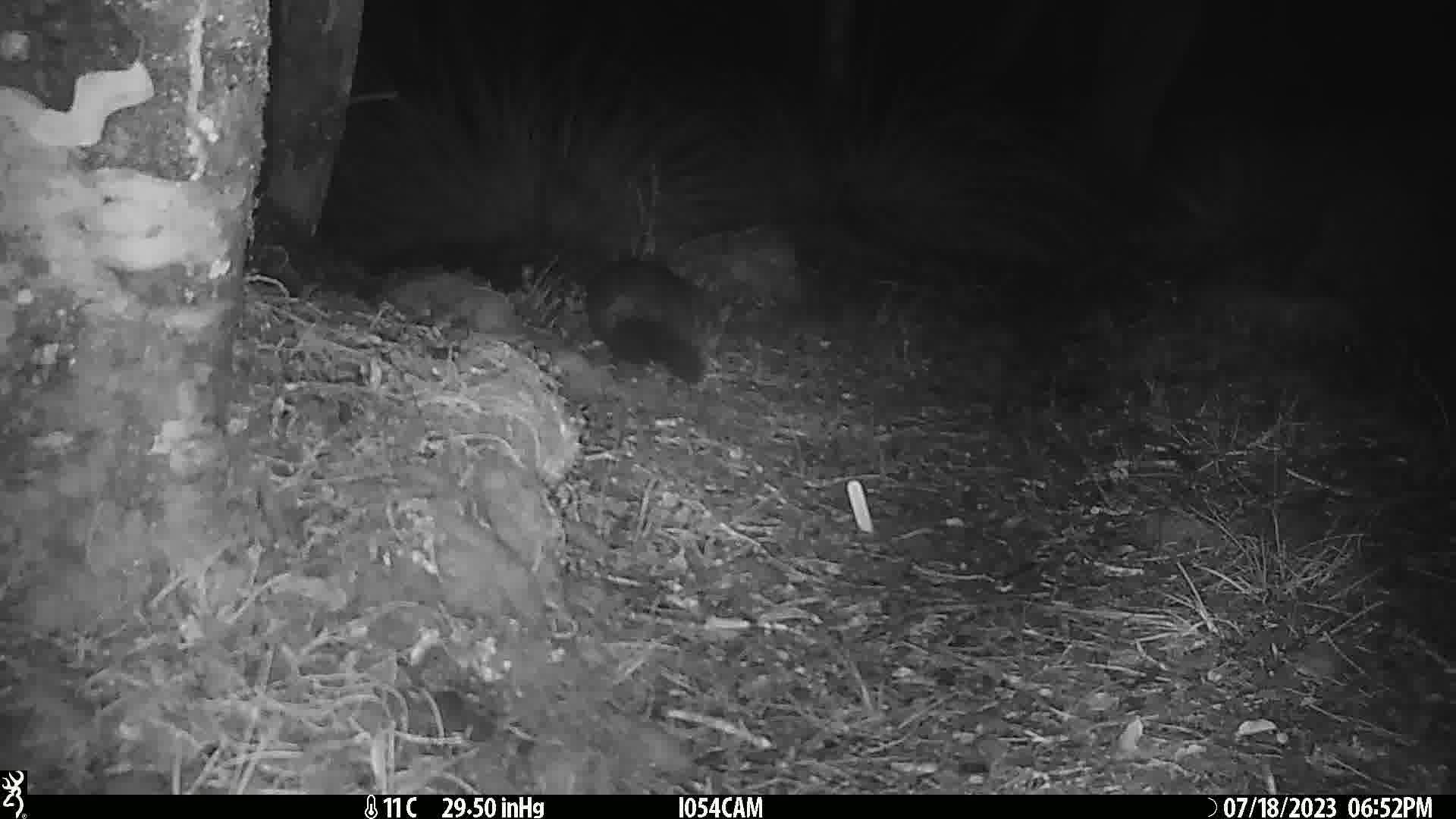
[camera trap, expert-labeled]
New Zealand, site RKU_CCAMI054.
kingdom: Animalia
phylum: Chordata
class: Mammalia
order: Diprotodontia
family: Phalangeridae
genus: Trichosurus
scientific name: Trichosurus vulpecula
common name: common brushtail possum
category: possum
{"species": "possum (common brushtail possum) (Trichosurus vulpecula)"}